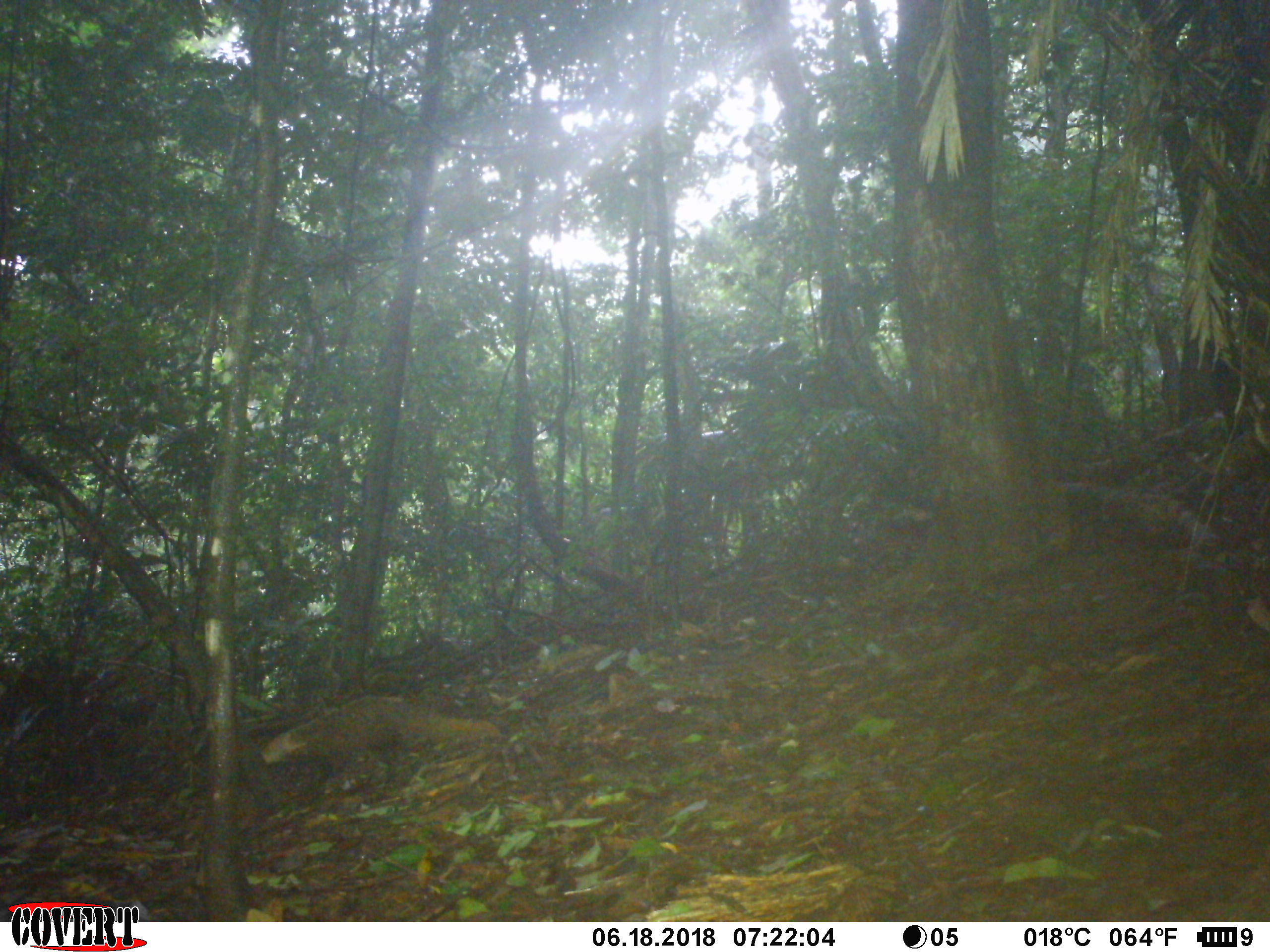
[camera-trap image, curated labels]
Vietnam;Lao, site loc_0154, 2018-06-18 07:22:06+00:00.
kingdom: Animalia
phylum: Chordata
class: Mammalia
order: Carnivora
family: Herpestidae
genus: Urva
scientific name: Urva urva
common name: crab-eating mongoose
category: crab eating mongoose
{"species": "crab eating mongoose (crab-eating mongoose) (Urva urva)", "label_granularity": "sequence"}